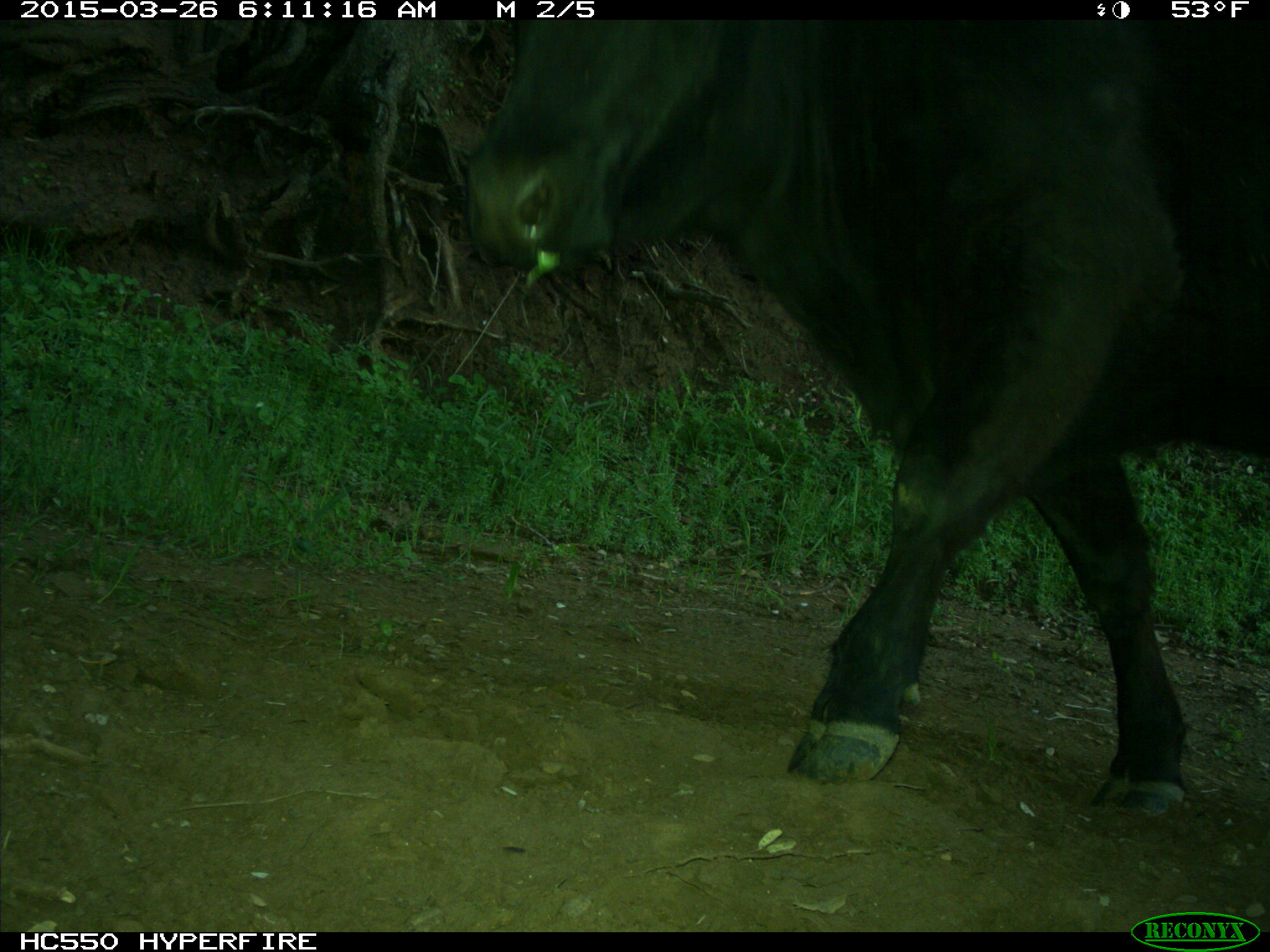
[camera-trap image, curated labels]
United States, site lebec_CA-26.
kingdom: Animalia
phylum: Chordata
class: Mammalia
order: Artiodactyla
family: Bovidae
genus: Bos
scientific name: Bos taurus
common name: domestic cow